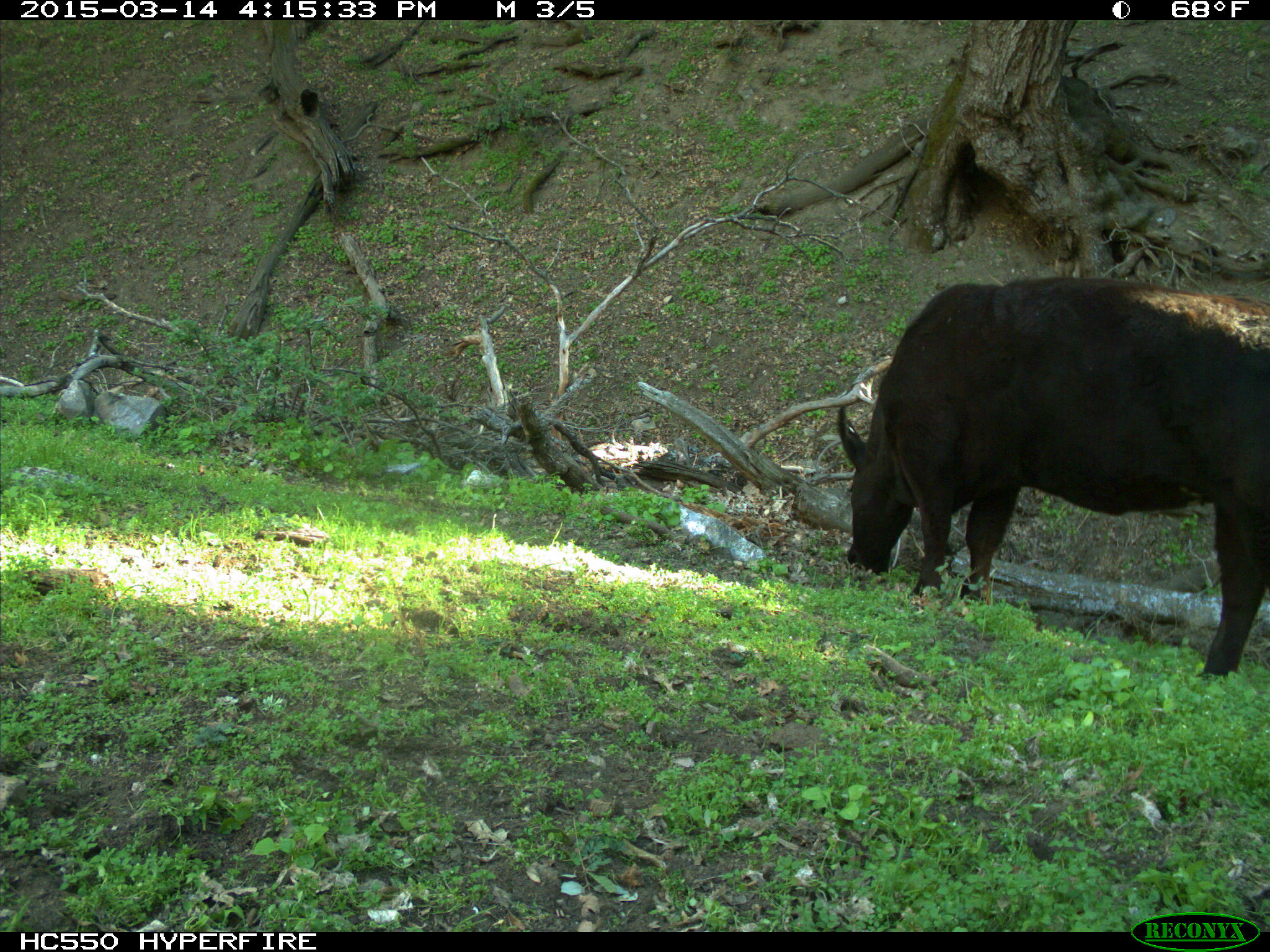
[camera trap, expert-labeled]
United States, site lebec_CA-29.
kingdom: Animalia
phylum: Chordata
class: Mammalia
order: Artiodactyla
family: Bovidae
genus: Bos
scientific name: Bos taurus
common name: domestic cow